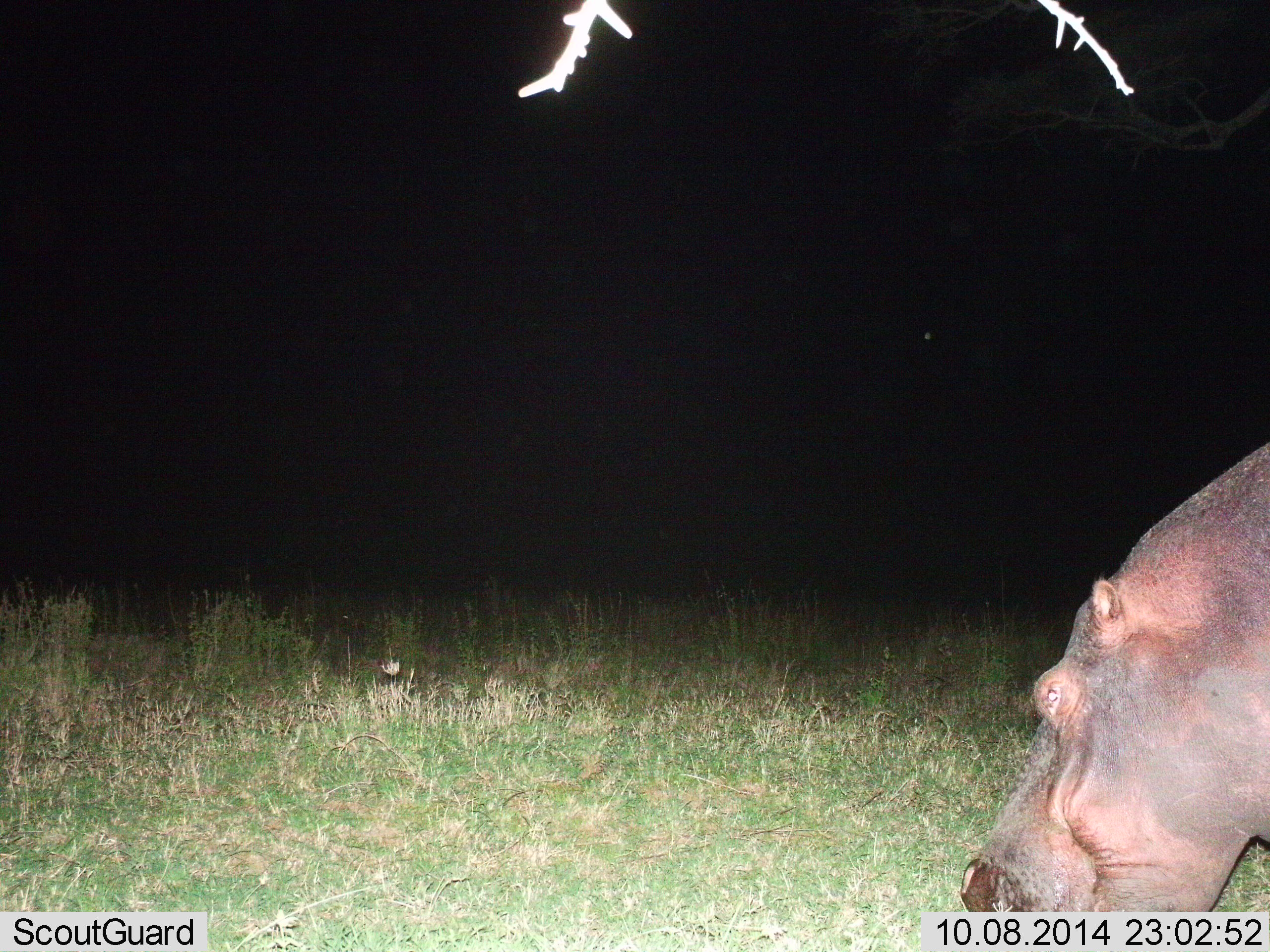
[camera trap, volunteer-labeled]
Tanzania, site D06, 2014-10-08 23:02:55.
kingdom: Animalia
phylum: Chordata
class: Mammalia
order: Artiodactyla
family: Hippopotamidae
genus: Hippopotamus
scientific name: Hippopotamus amphibius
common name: hippopotamus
Hippopotamus (Hippopotamus amphibius), count 1. Behavior (volunteer vote fractions): standing 30%, resting 0%, moving 20%, interacting 0%. Young present (vote fraction): 0%. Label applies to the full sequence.